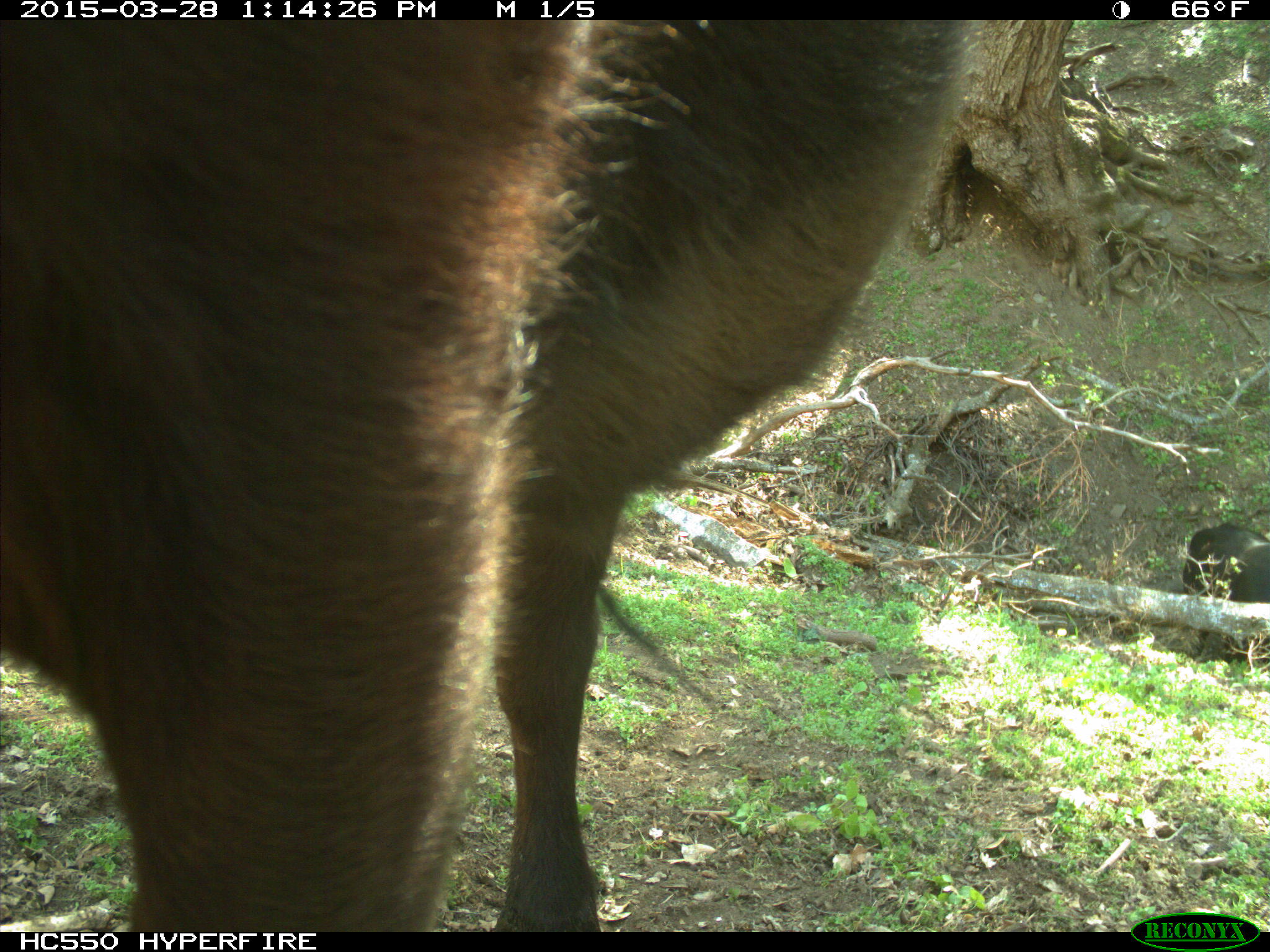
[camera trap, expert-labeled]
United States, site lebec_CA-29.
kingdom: Animalia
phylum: Chordata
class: Mammalia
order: Artiodactyla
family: Bovidae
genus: Bos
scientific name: Bos taurus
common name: domestic cow